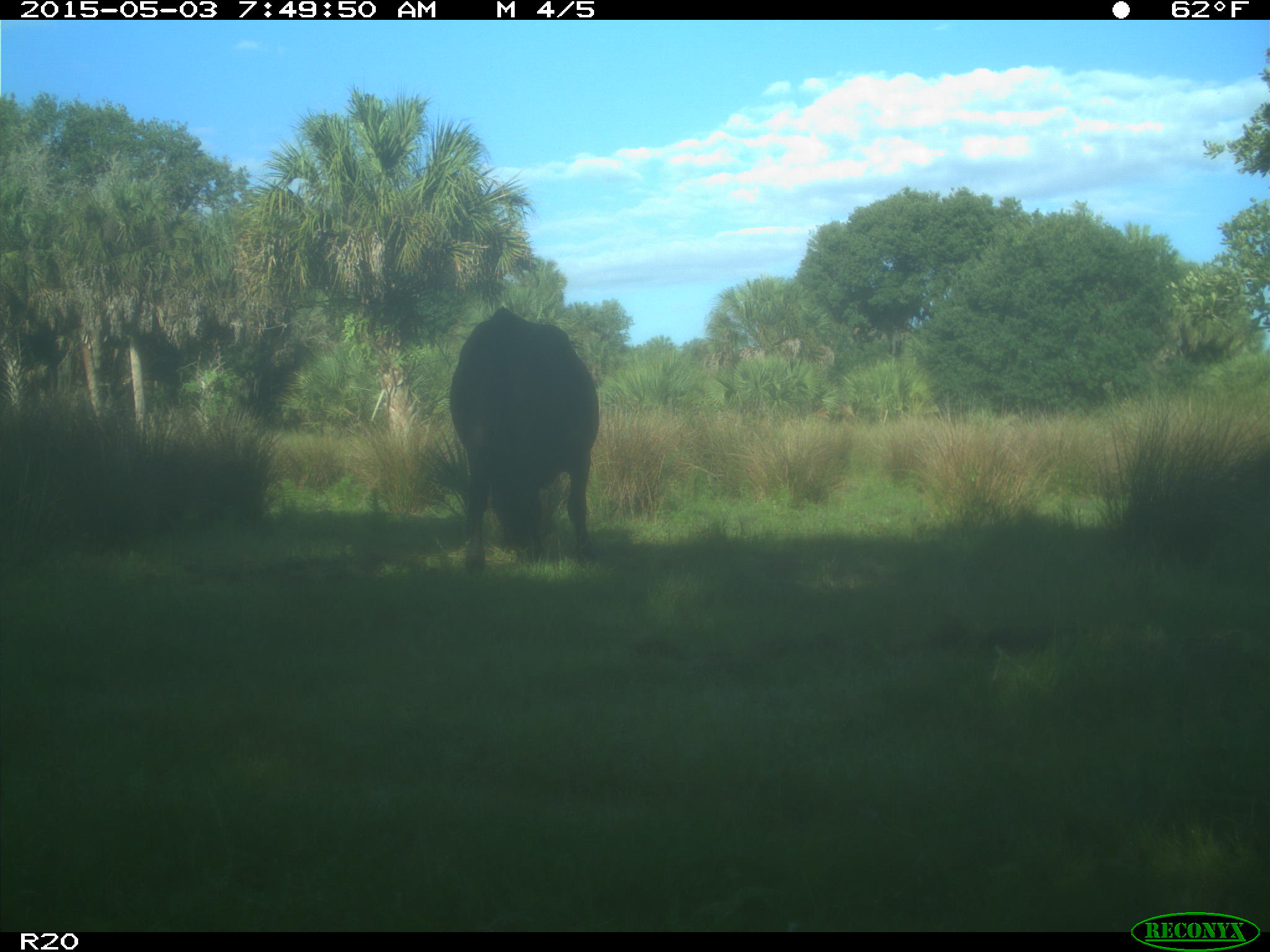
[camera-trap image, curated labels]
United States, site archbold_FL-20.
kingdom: Animalia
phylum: Chordata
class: Mammalia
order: Artiodactyla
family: Bovidae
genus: Bos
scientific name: Bos taurus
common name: domestic cow